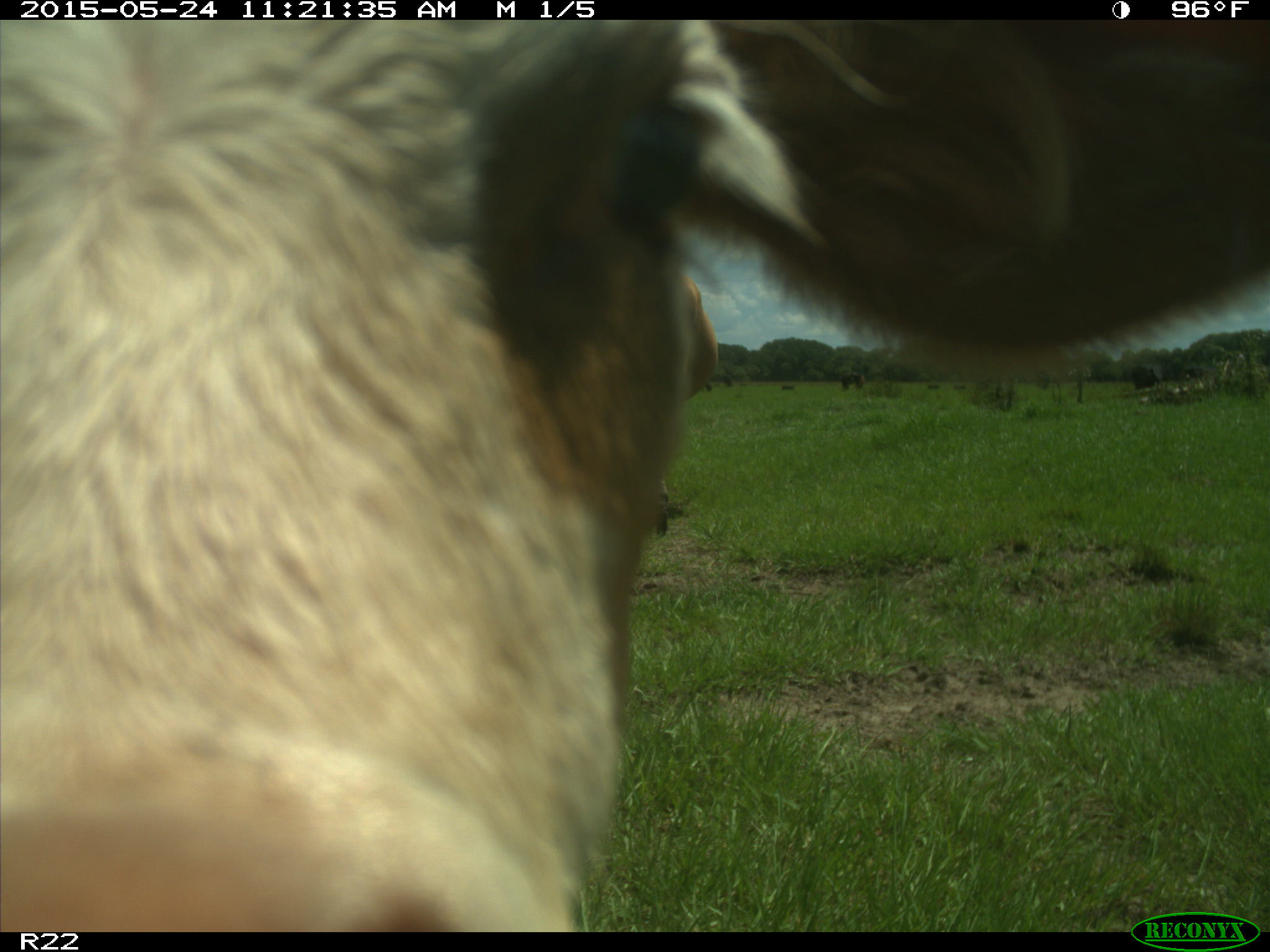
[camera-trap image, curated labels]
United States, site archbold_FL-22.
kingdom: Animalia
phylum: Chordata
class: Mammalia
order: Artiodactyla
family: Bovidae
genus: Bos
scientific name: Bos taurus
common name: domestic cow